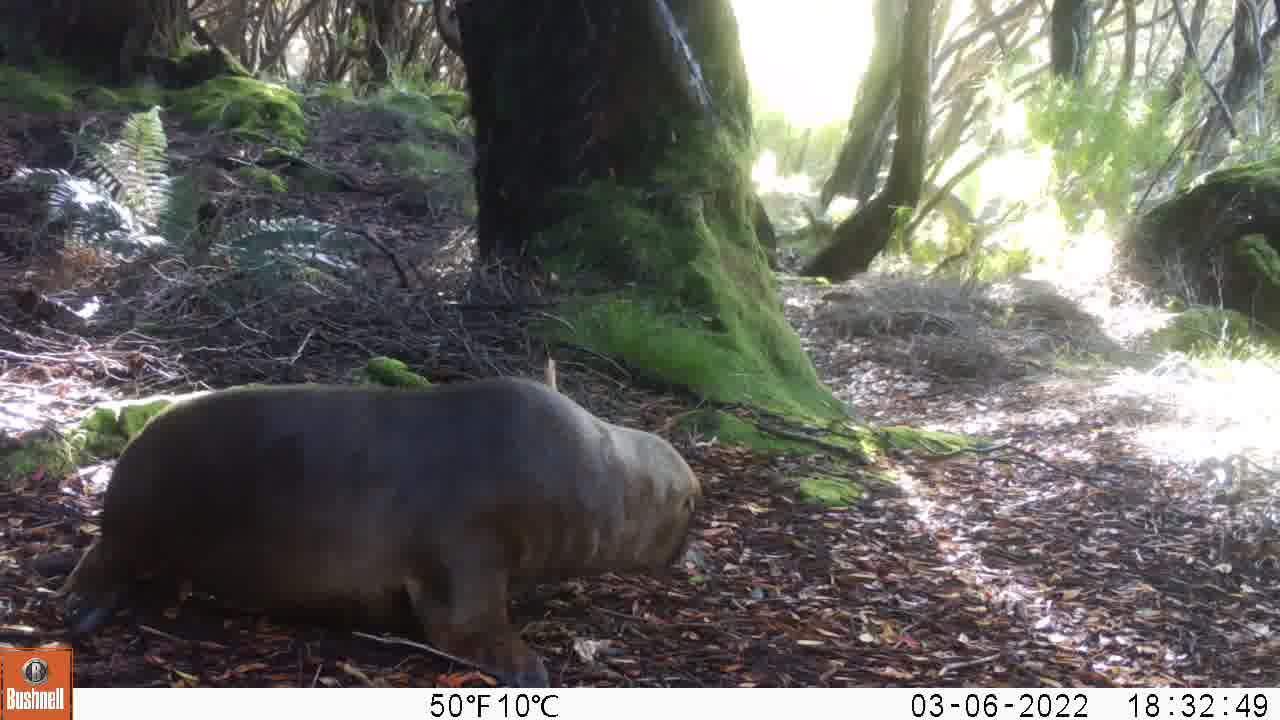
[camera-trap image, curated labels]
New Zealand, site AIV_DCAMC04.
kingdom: Animalia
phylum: Chordata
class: Mammalia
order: Carnivora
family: Otariidae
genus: Phocarctos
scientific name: Phocarctos hookeri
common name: new zealand sea lion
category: sealion